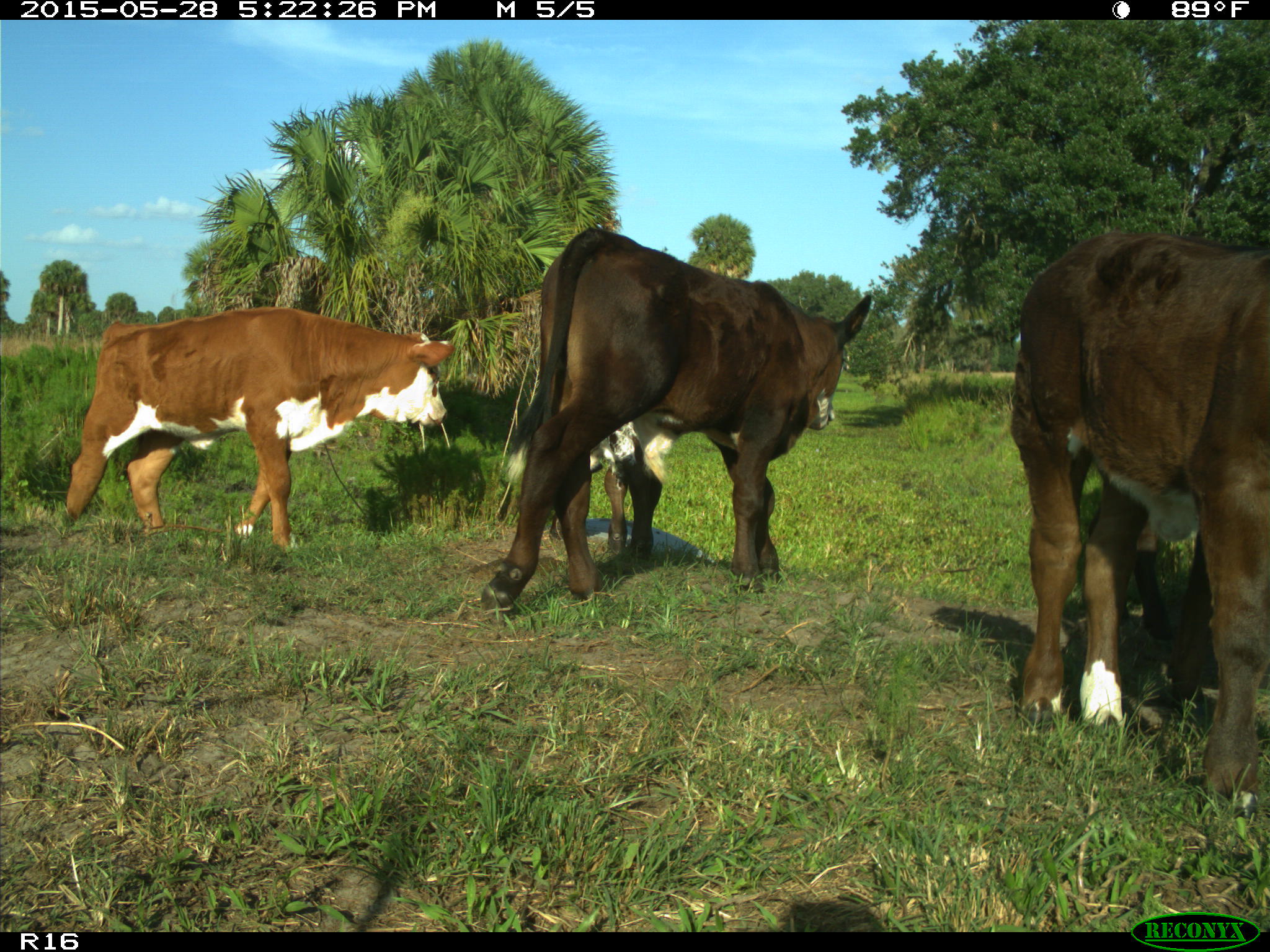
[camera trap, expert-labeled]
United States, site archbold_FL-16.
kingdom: Animalia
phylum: Chordata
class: Mammalia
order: Artiodactyla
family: Bovidae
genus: Bos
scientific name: Bos taurus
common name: domestic cow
Bos taurus (domestic cow).